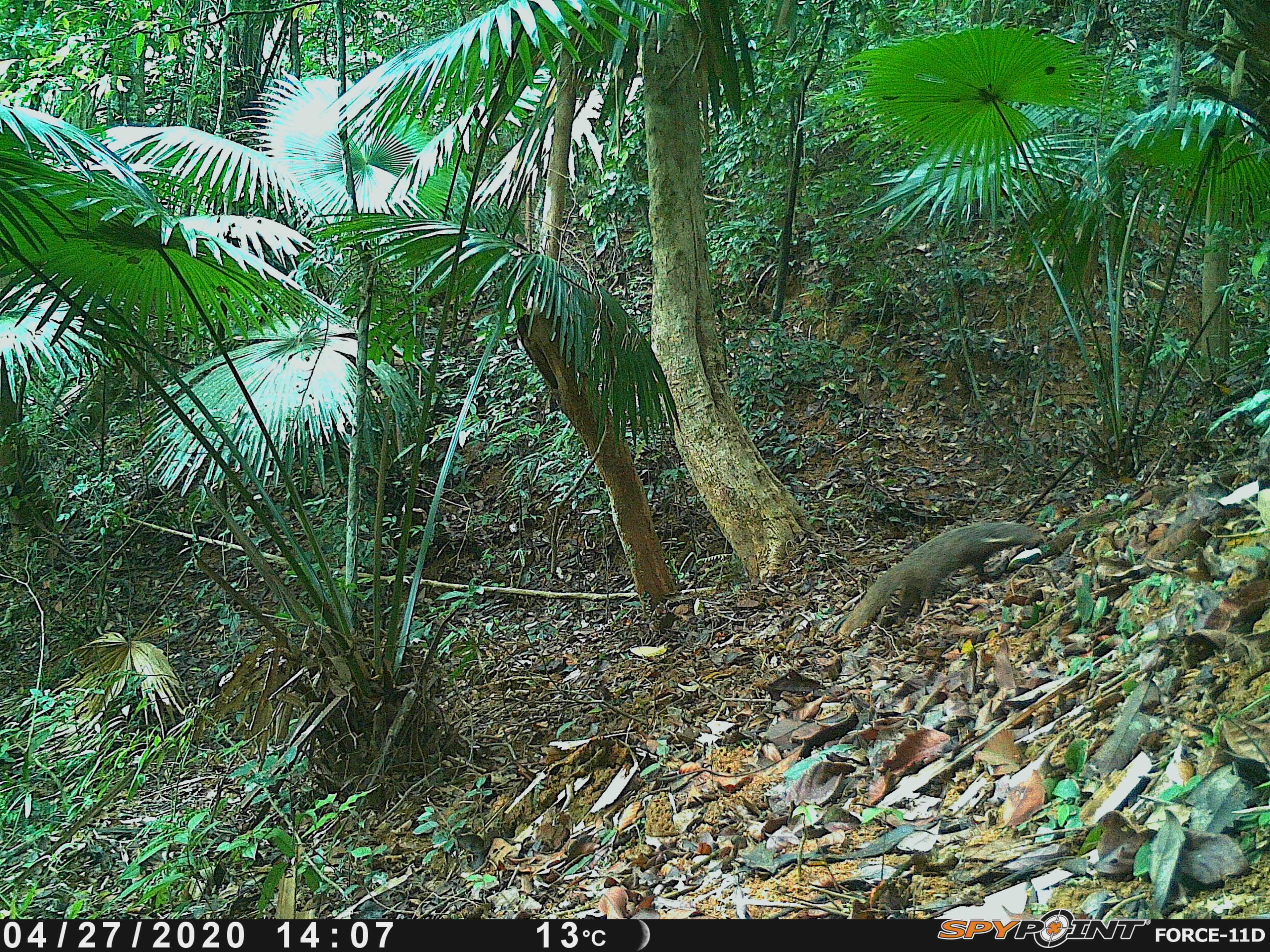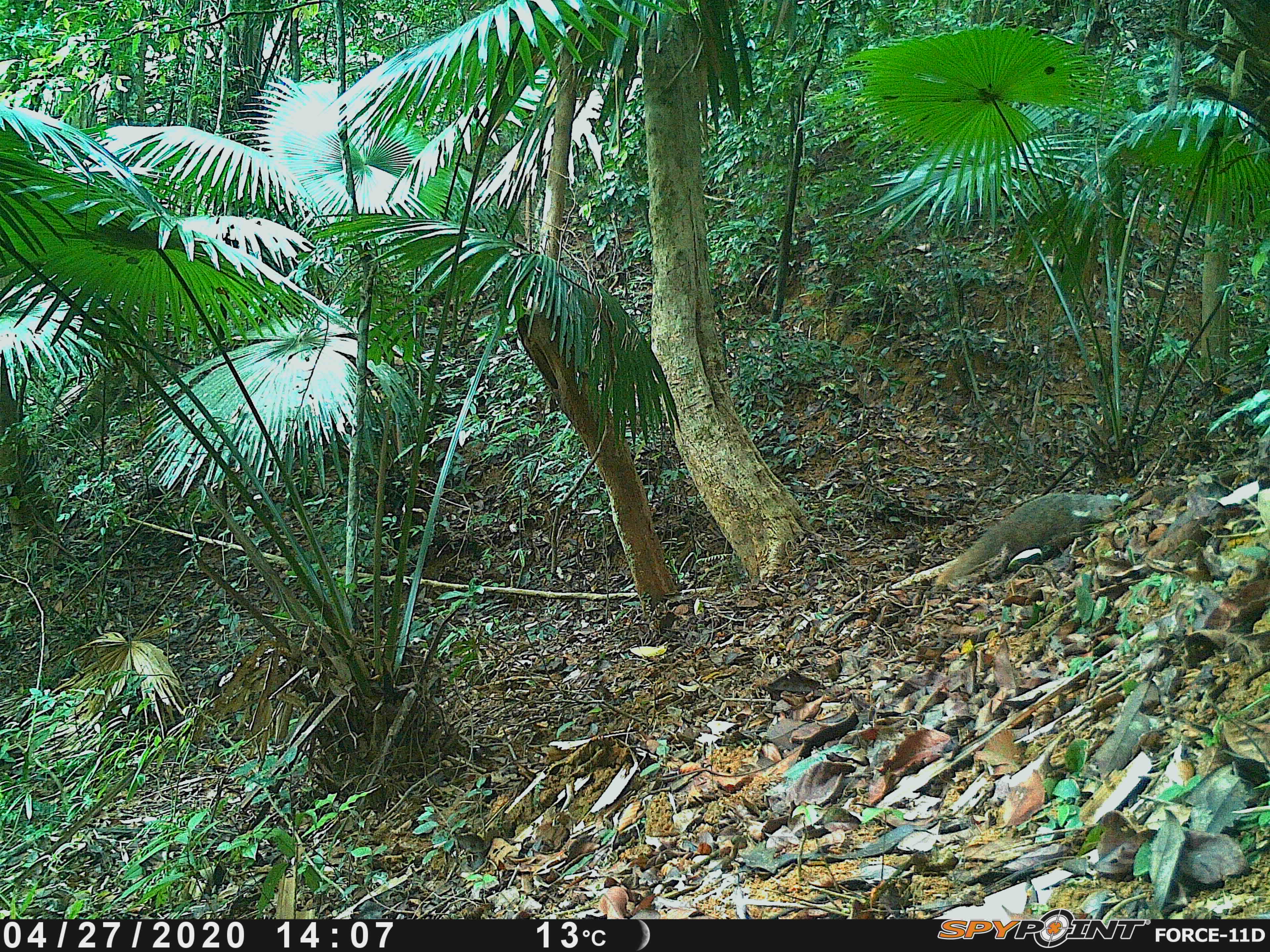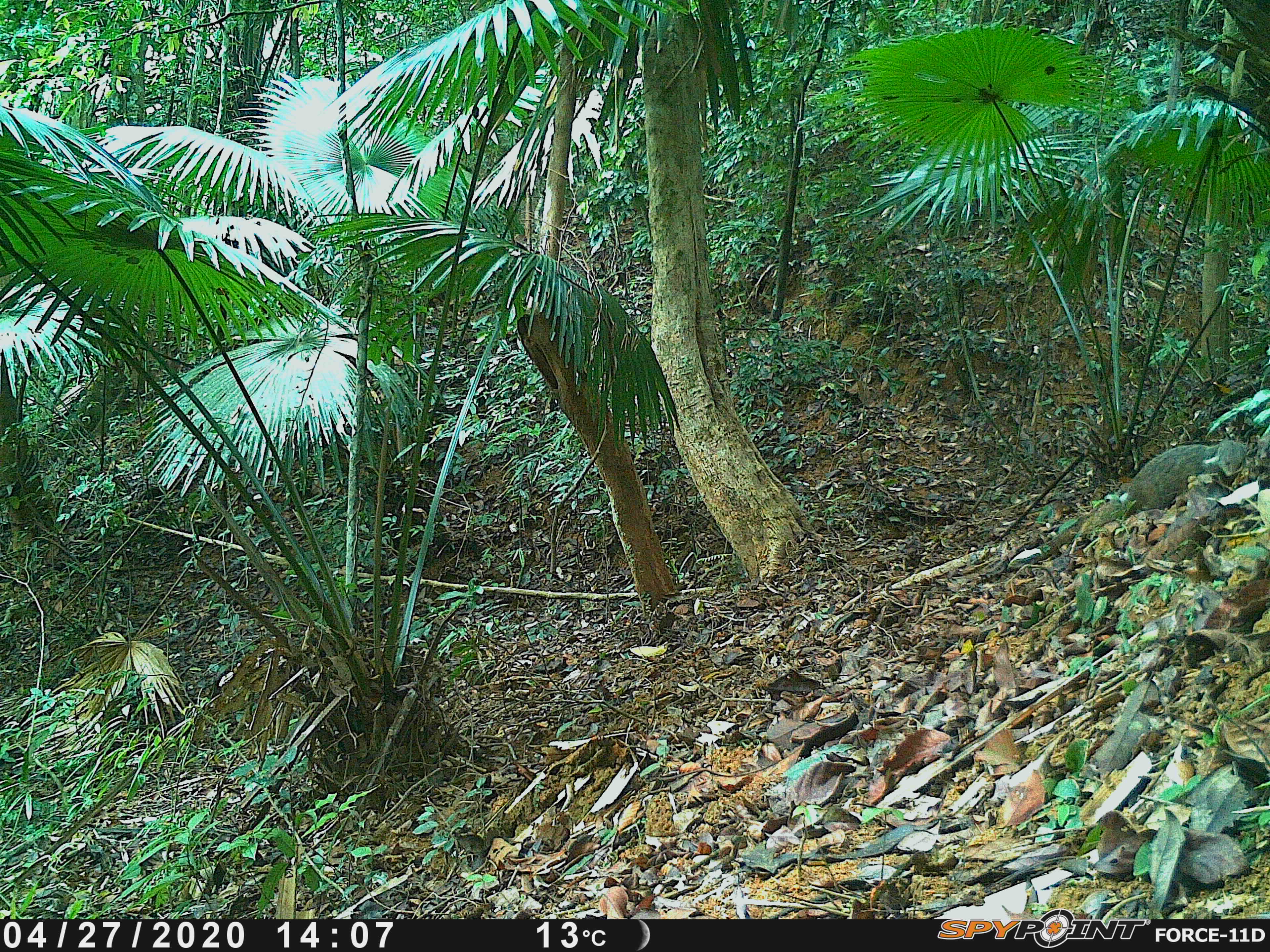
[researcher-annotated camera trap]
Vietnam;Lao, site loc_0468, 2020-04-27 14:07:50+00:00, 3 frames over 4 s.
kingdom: Animalia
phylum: Chordata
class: Mammalia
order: Carnivora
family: Herpestidae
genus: Urva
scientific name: Urva urva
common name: crab-eating mongoose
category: crab eating mongoose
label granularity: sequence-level